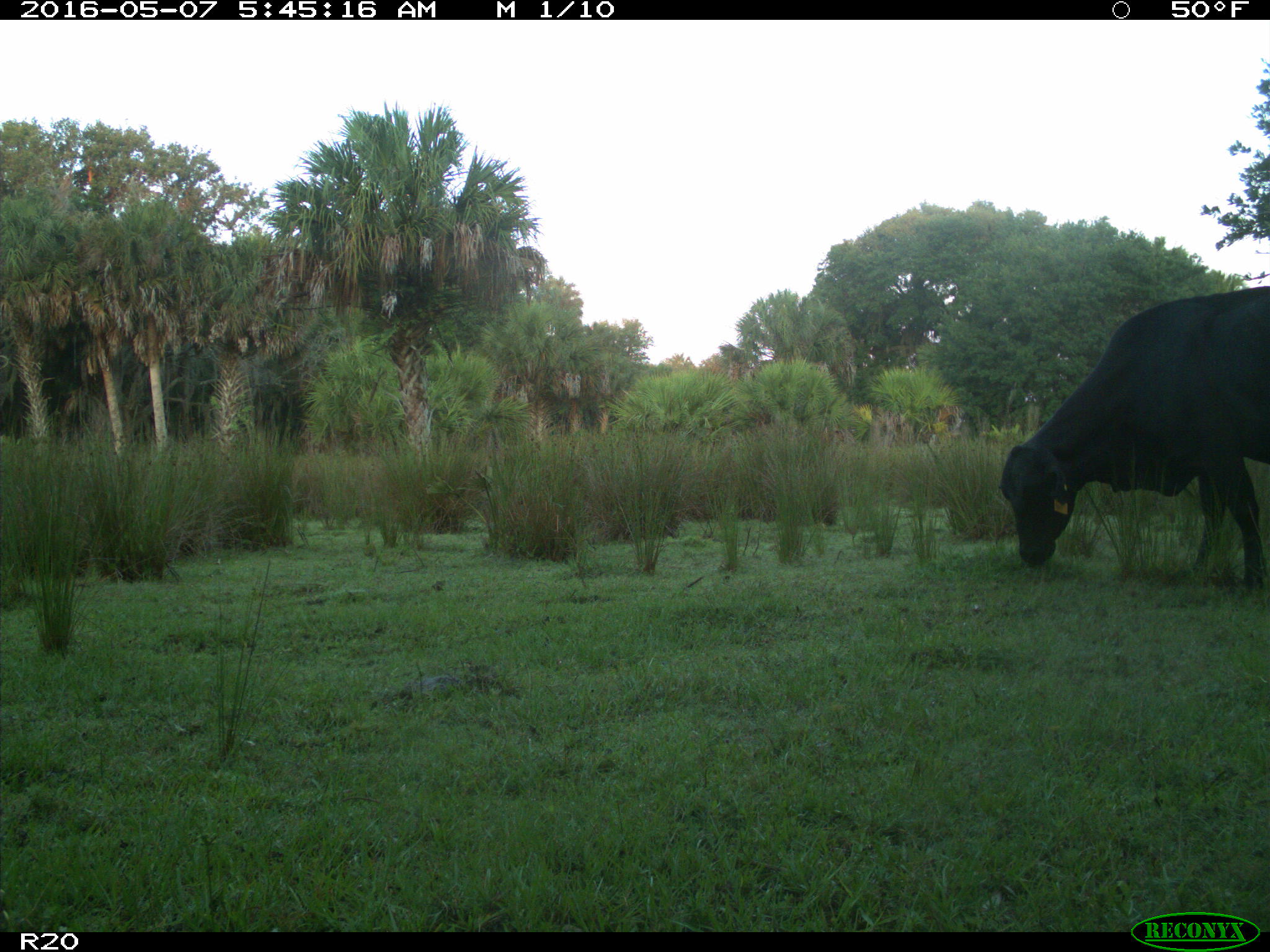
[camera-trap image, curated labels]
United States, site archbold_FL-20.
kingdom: Animalia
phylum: Chordata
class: Mammalia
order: Artiodactyla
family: Bovidae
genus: Bos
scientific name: Bos taurus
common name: domestic cow